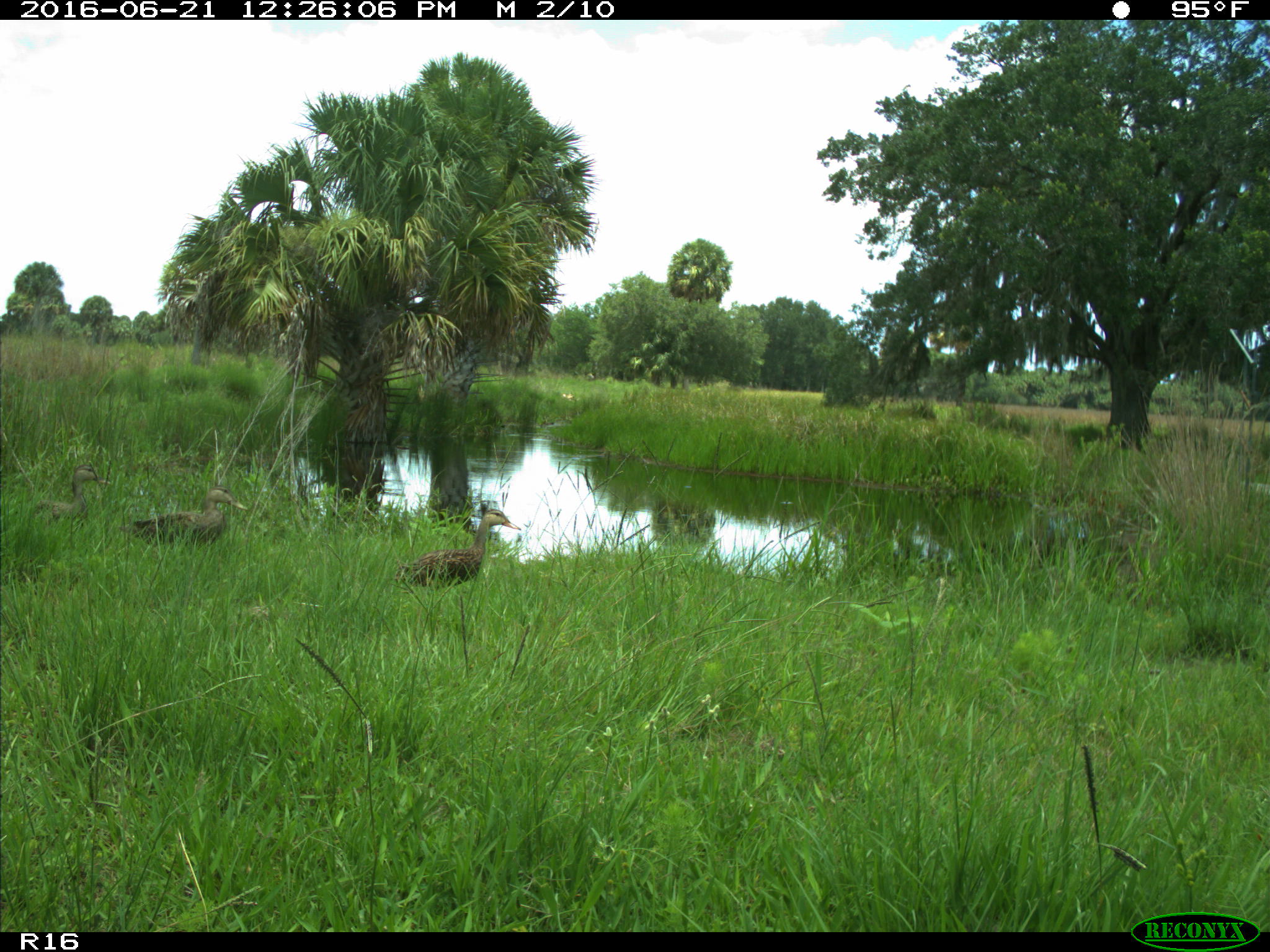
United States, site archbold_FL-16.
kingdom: Animalia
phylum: Chordata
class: Aves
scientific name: Aves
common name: birds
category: unidentified bird